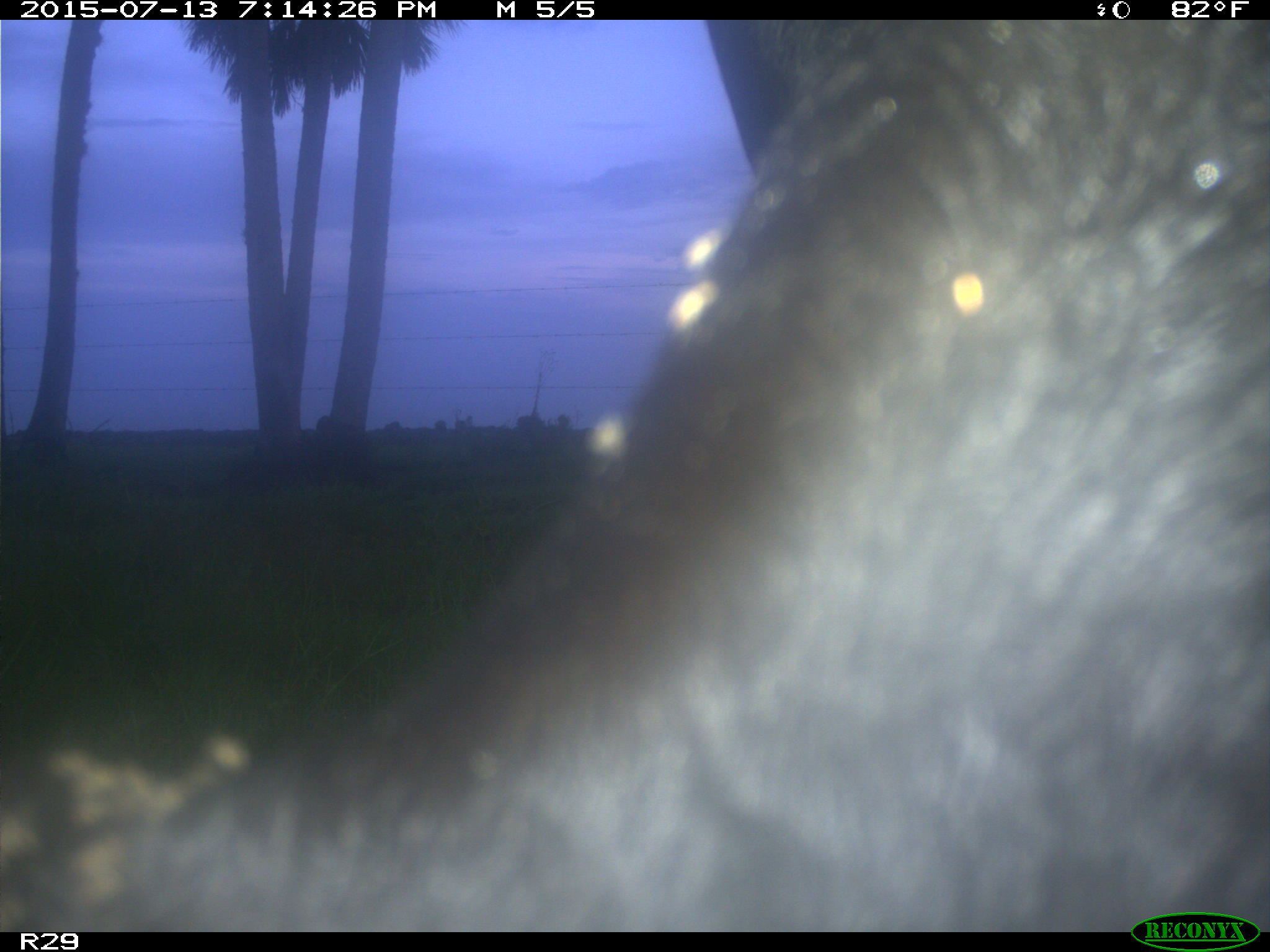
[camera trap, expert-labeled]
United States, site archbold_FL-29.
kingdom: Animalia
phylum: Chordata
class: Mammalia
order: Artiodactyla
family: Bovidae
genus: Bos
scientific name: Bos taurus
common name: domestic cow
Bos taurus (domestic cow).